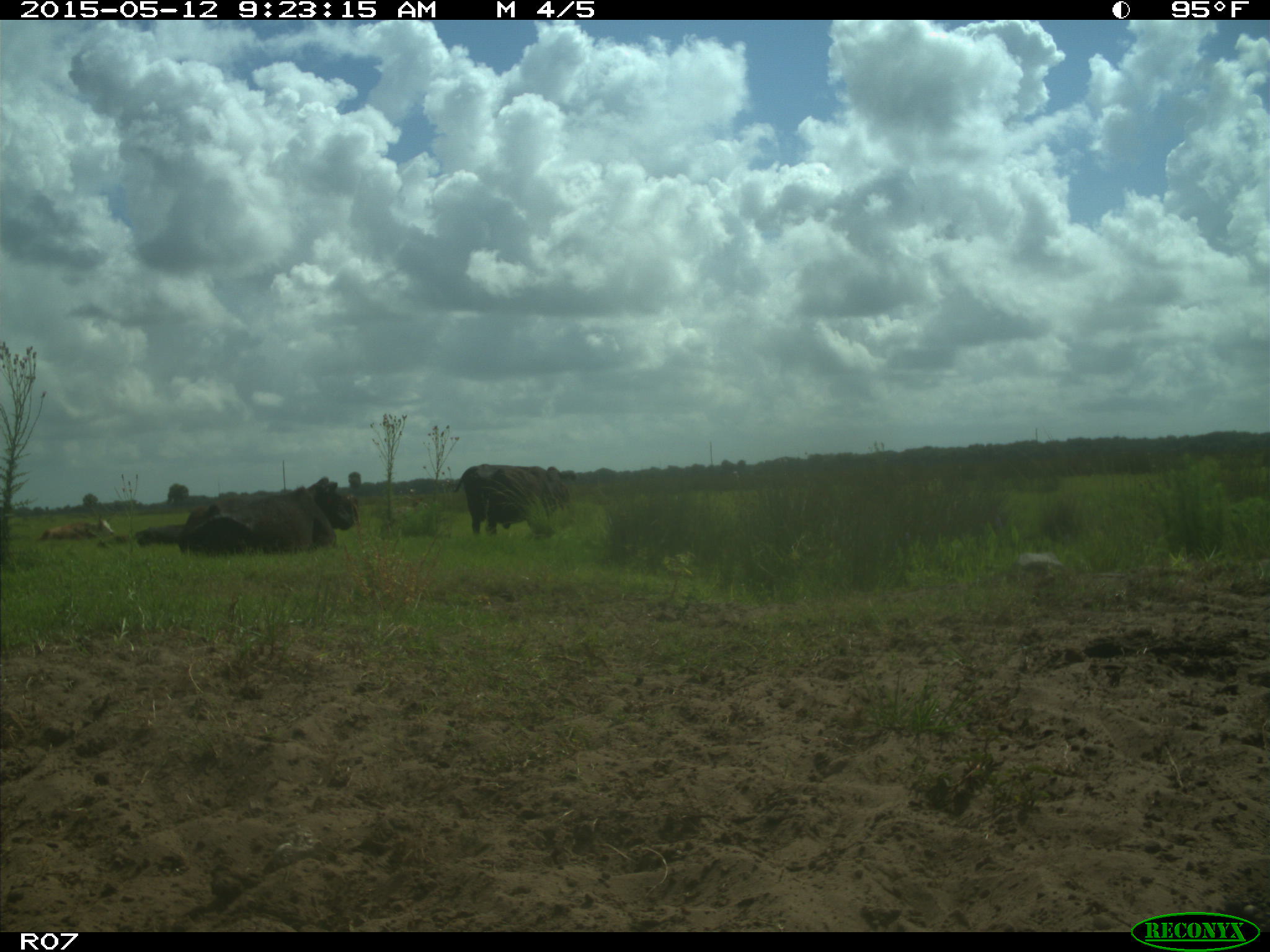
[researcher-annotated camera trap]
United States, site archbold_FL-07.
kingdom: Animalia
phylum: Chordata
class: Mammalia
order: Artiodactyla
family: Bovidae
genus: Bos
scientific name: Bos taurus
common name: domestic cow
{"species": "Bos taurus (domestic cow)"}